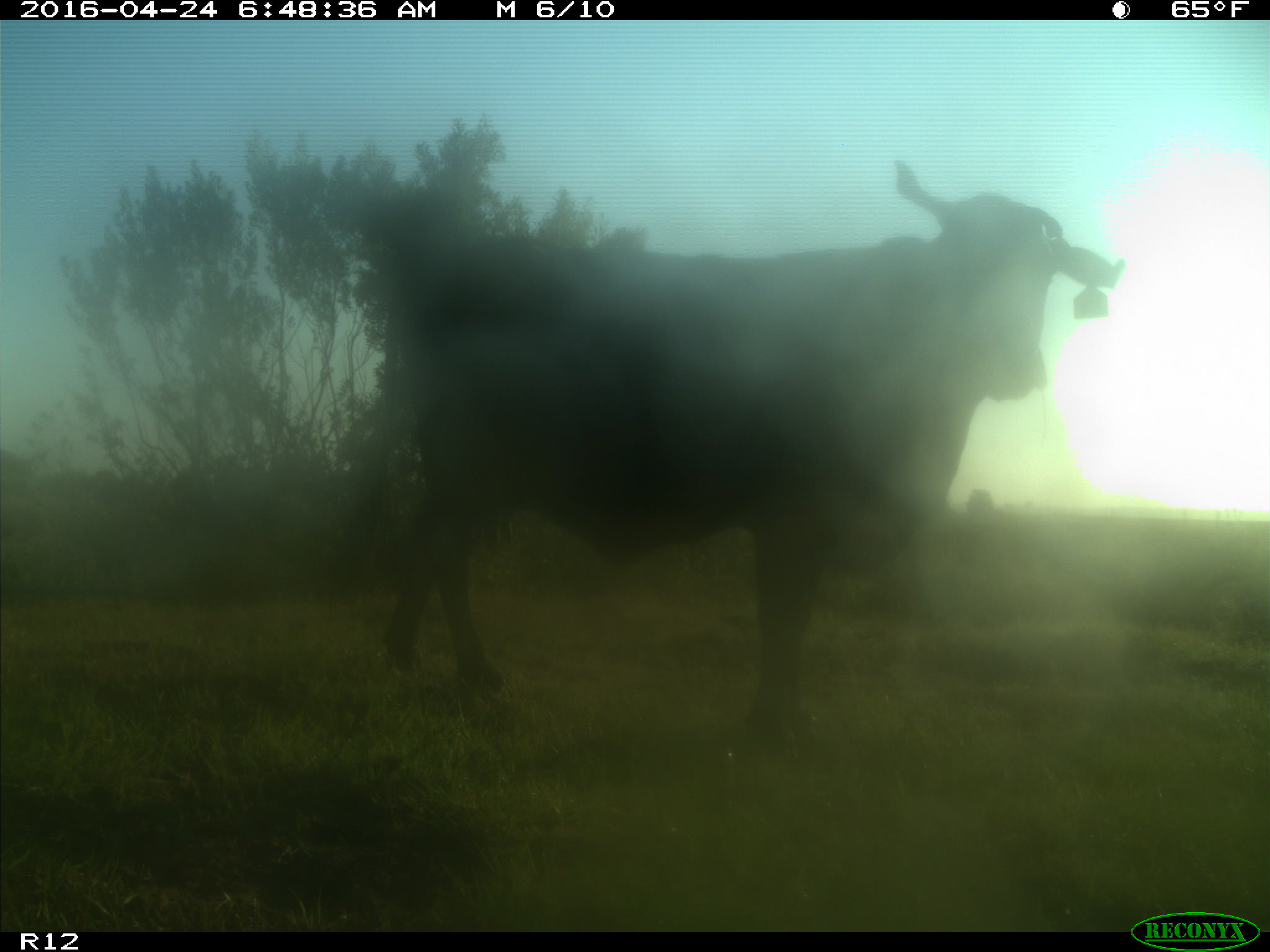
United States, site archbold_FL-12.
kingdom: Animalia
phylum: Chordata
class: Mammalia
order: Artiodactyla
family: Bovidae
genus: Bos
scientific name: Bos taurus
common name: domestic cow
Bos taurus (domestic cow).